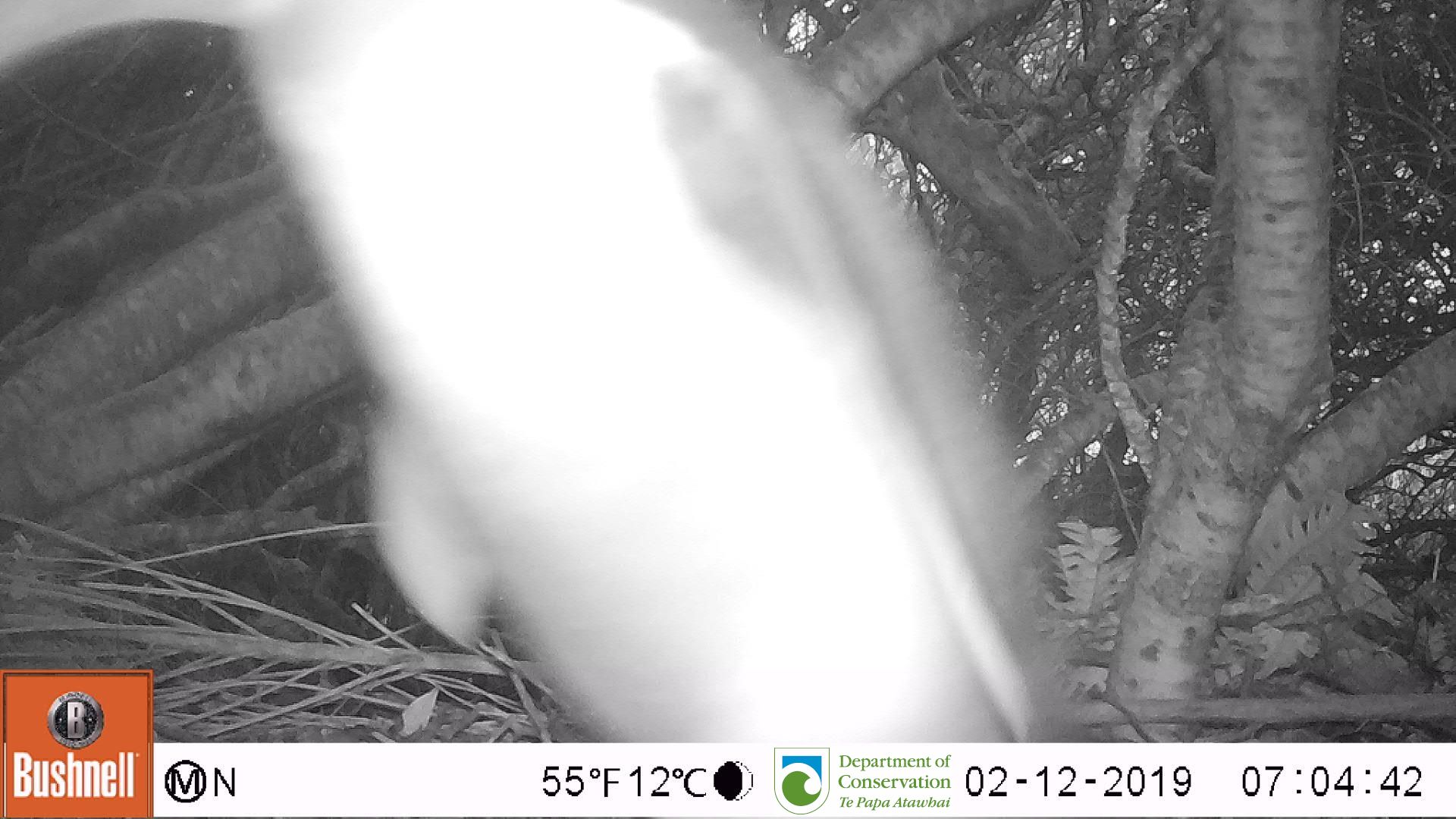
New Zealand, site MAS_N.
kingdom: Animalia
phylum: Chordata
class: Aves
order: Sphenisciformes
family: Spheniscidae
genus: Megadyptes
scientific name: Megadyptes antipodes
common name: yellow-eyed penguin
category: yellow eyed penguin